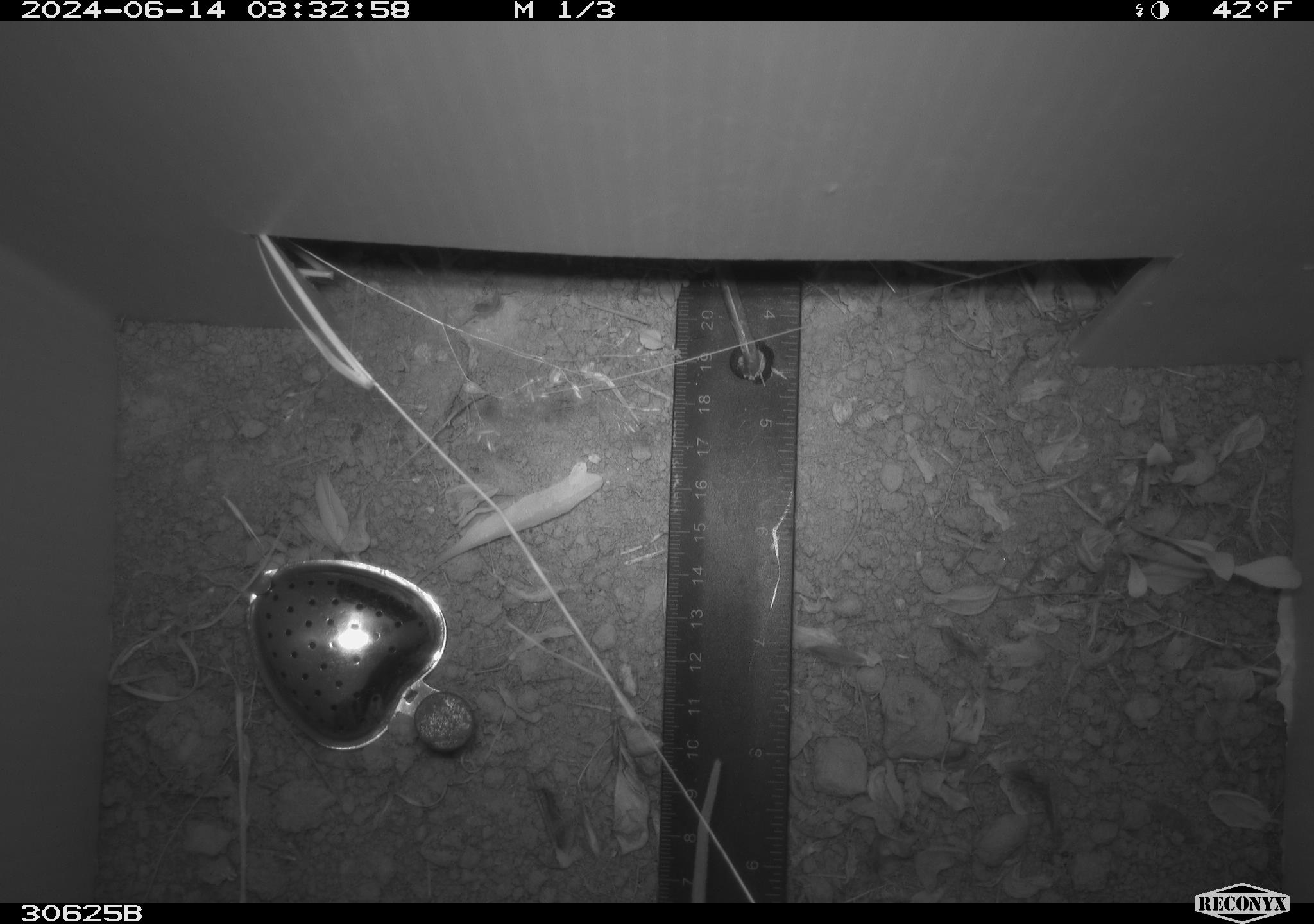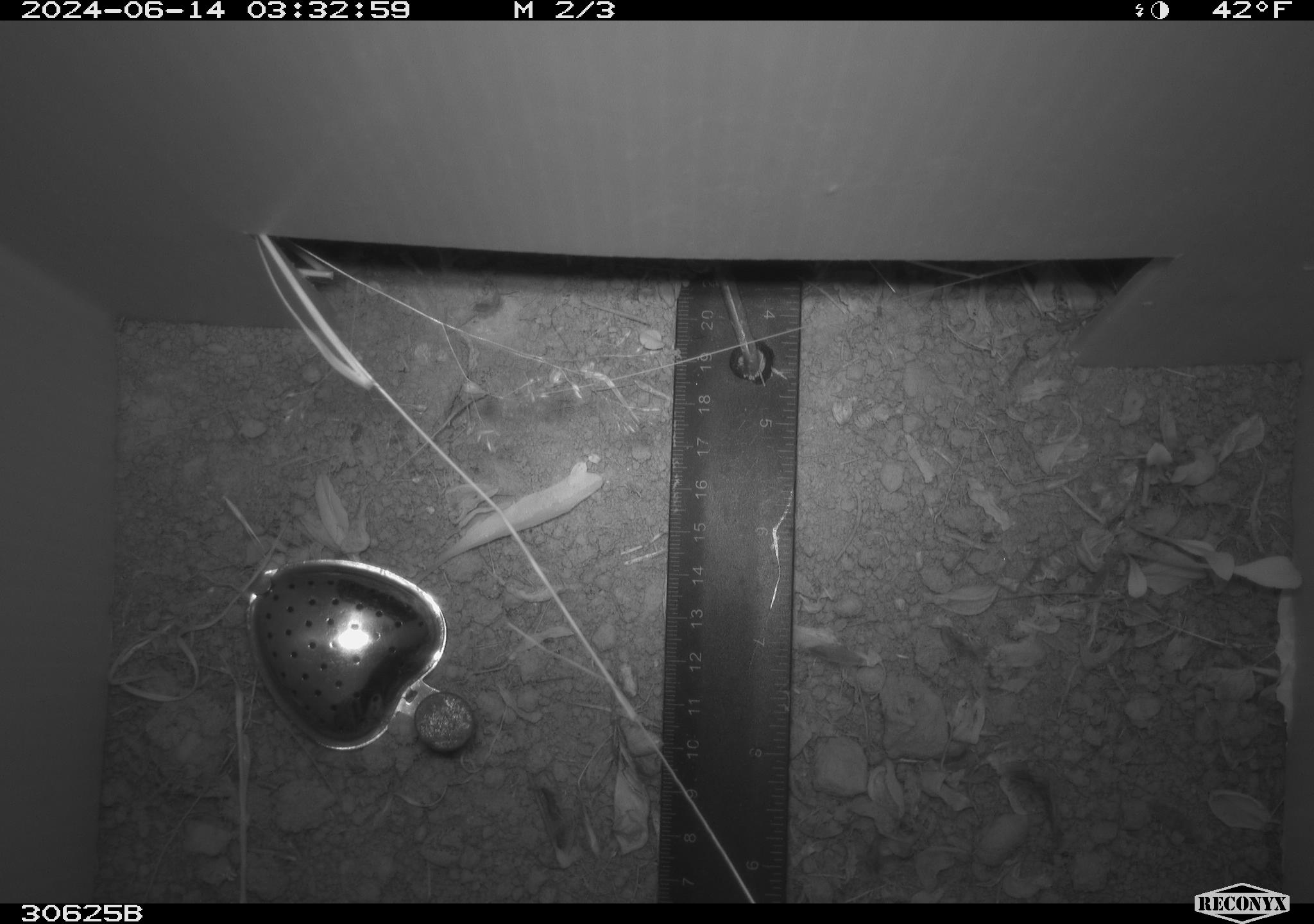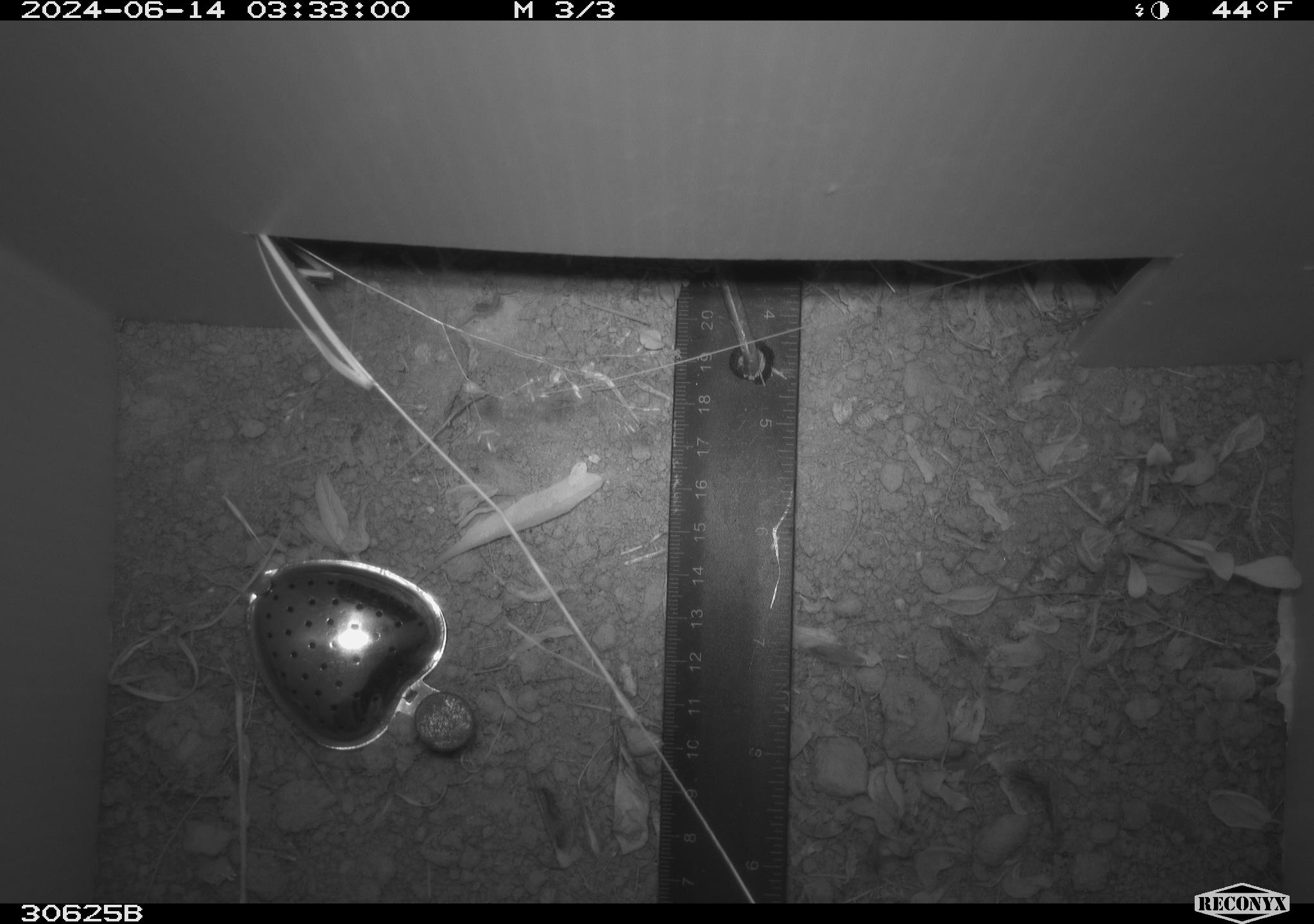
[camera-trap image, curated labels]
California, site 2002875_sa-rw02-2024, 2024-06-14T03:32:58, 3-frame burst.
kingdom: Animalia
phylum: Chordata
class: Mammalia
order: Rodentia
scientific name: Rodentia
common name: rodent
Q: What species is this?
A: Rodent (Rodentia).